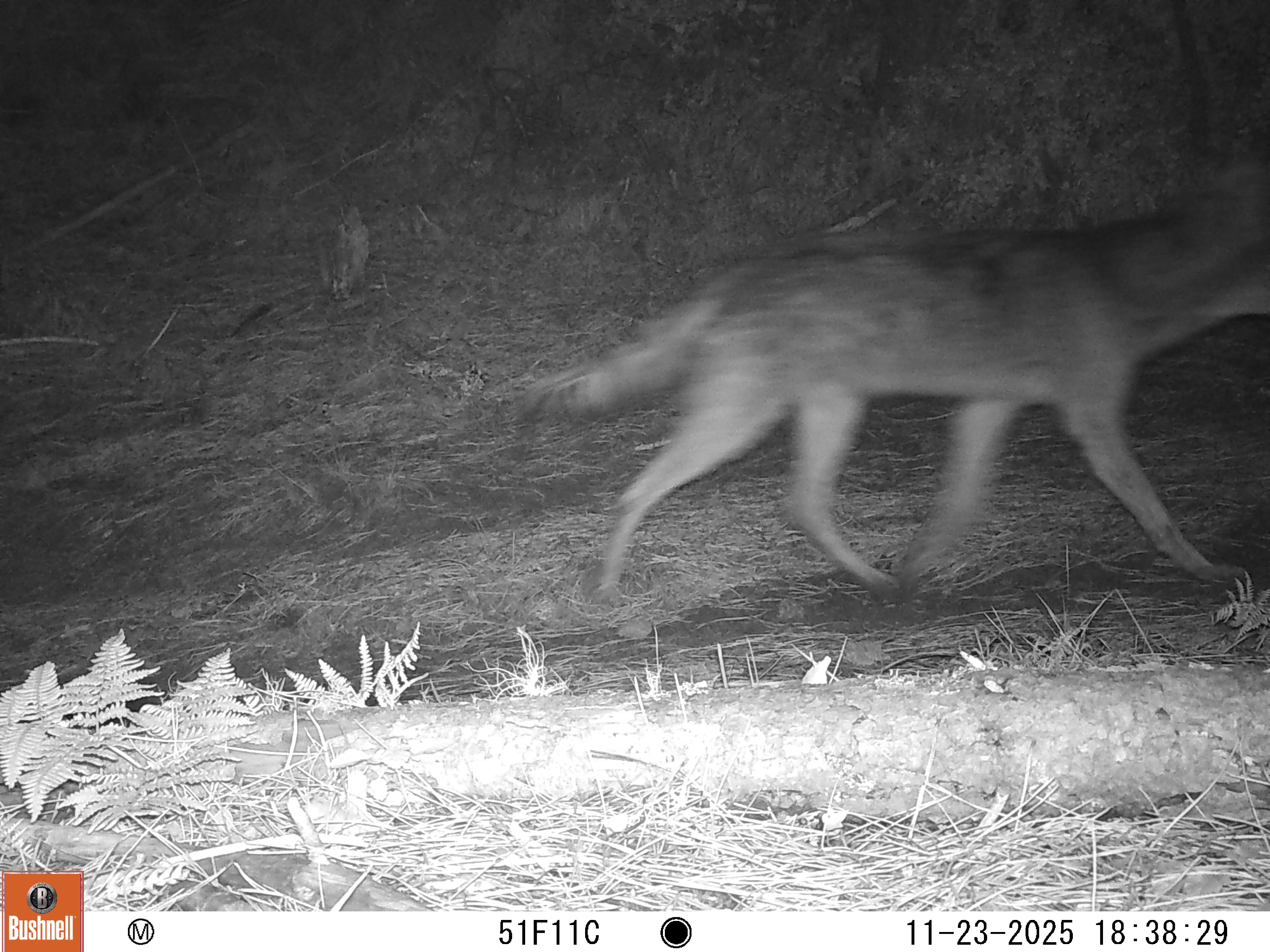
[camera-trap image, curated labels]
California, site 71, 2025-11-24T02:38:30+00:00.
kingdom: Animalia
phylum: Chordata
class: Mammalia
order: Carnivora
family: Canidae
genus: Canis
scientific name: Canis latrans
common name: coyote